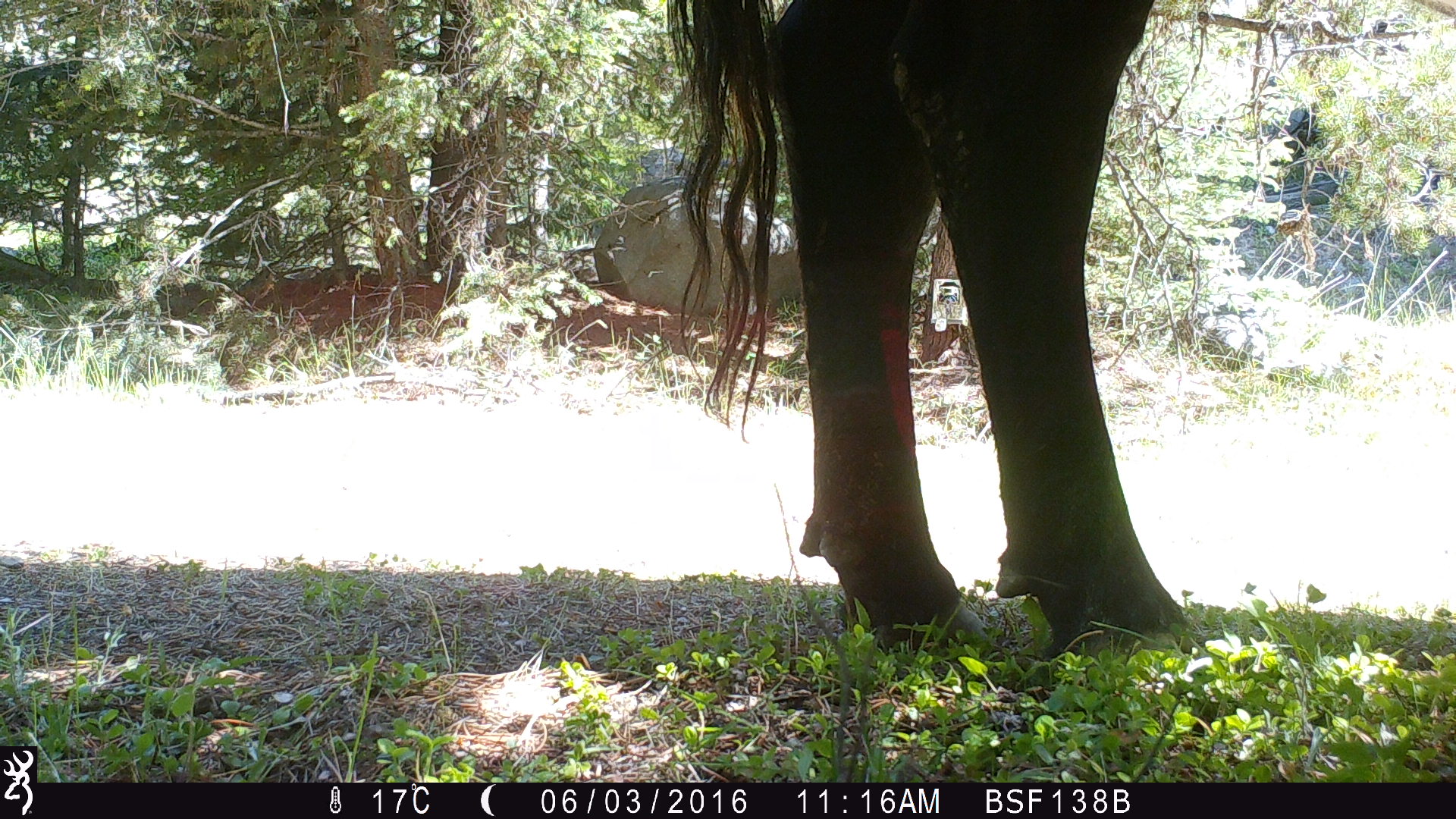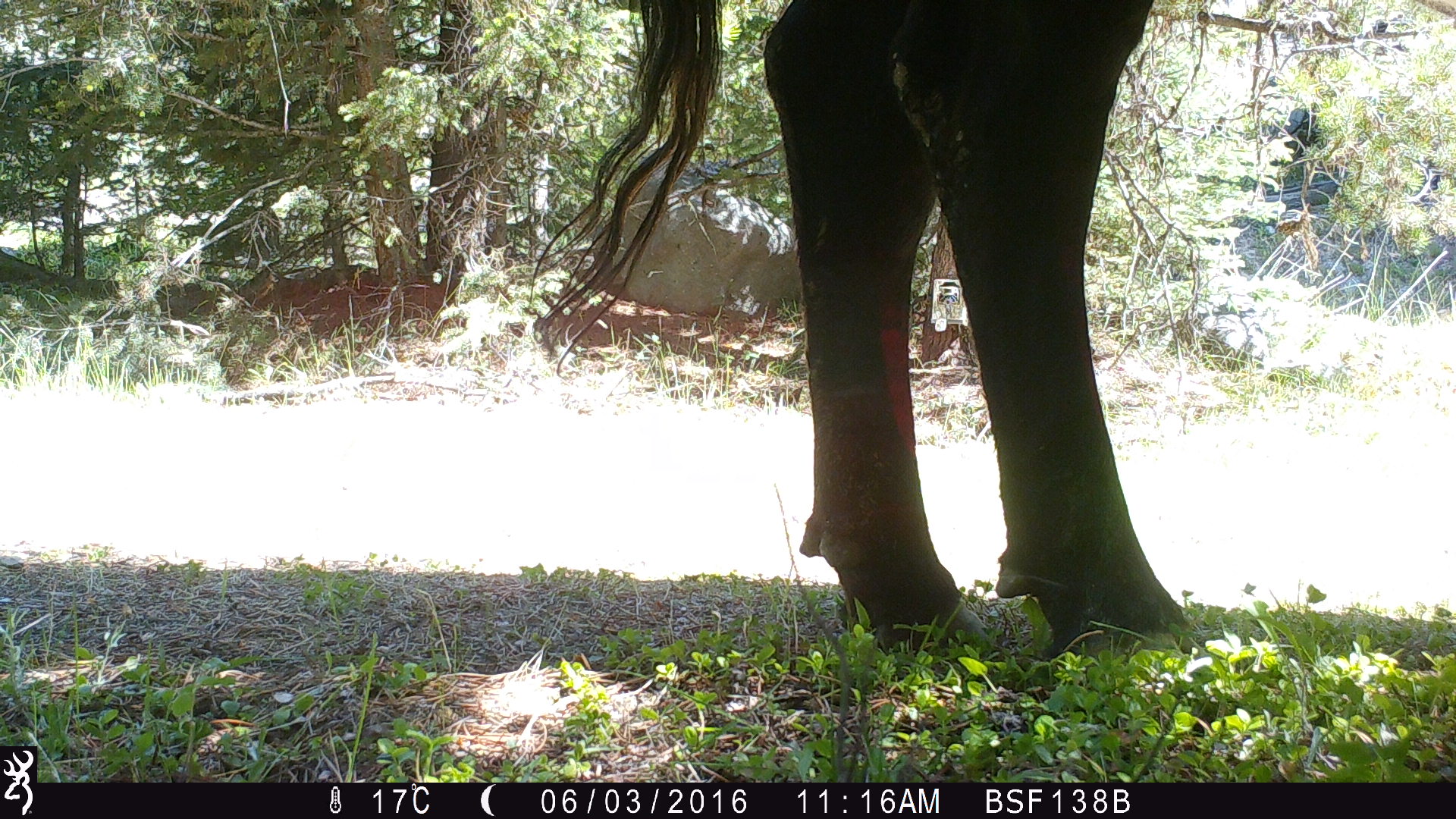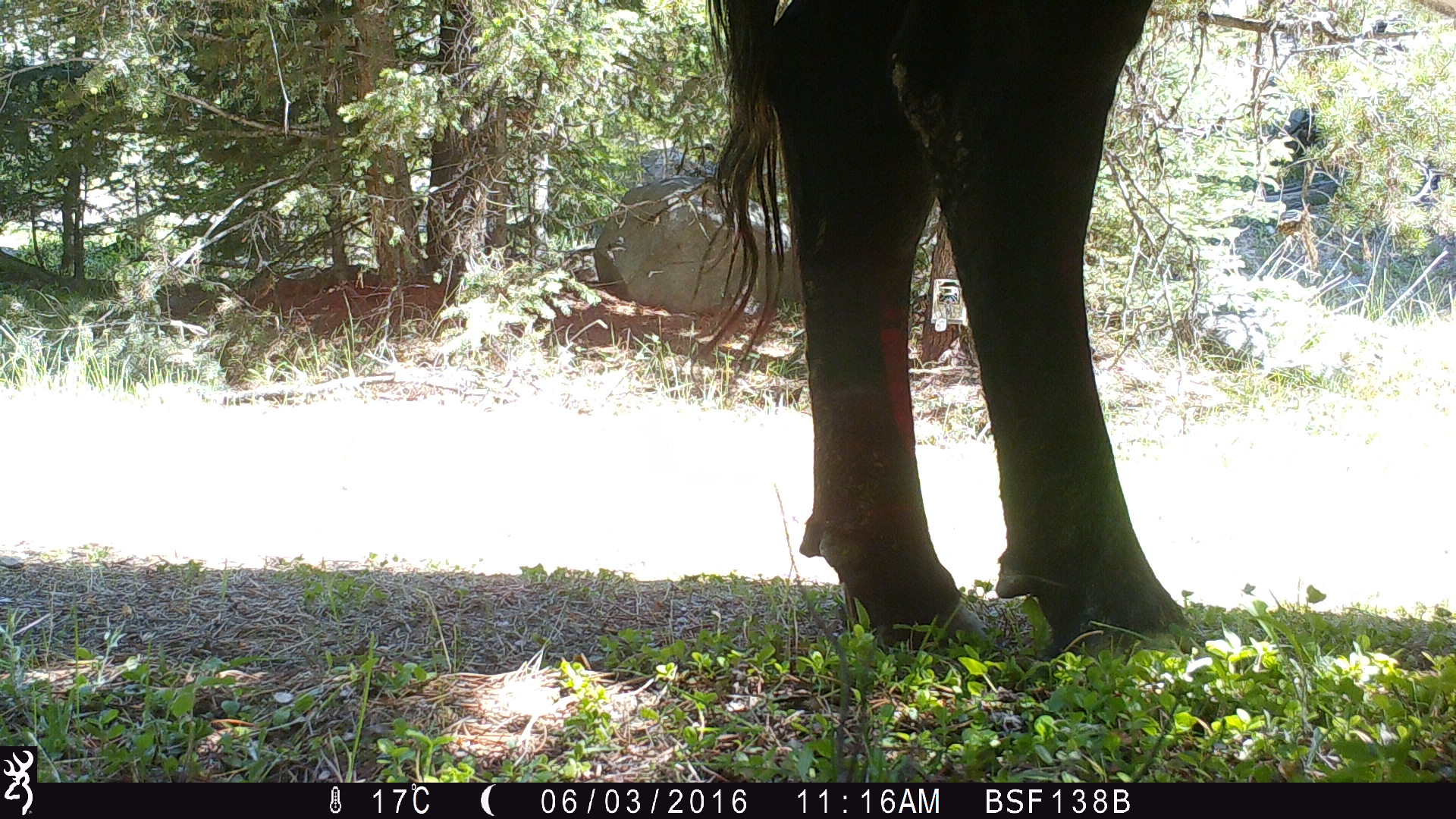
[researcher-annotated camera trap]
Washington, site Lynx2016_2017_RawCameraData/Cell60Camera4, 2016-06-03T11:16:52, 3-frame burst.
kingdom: Animalia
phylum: Chordata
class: Mammalia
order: Artiodactyla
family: Bovidae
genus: Bos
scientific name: Bos taurus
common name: domestic cattle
Domestic cattle (Bos taurus). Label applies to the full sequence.